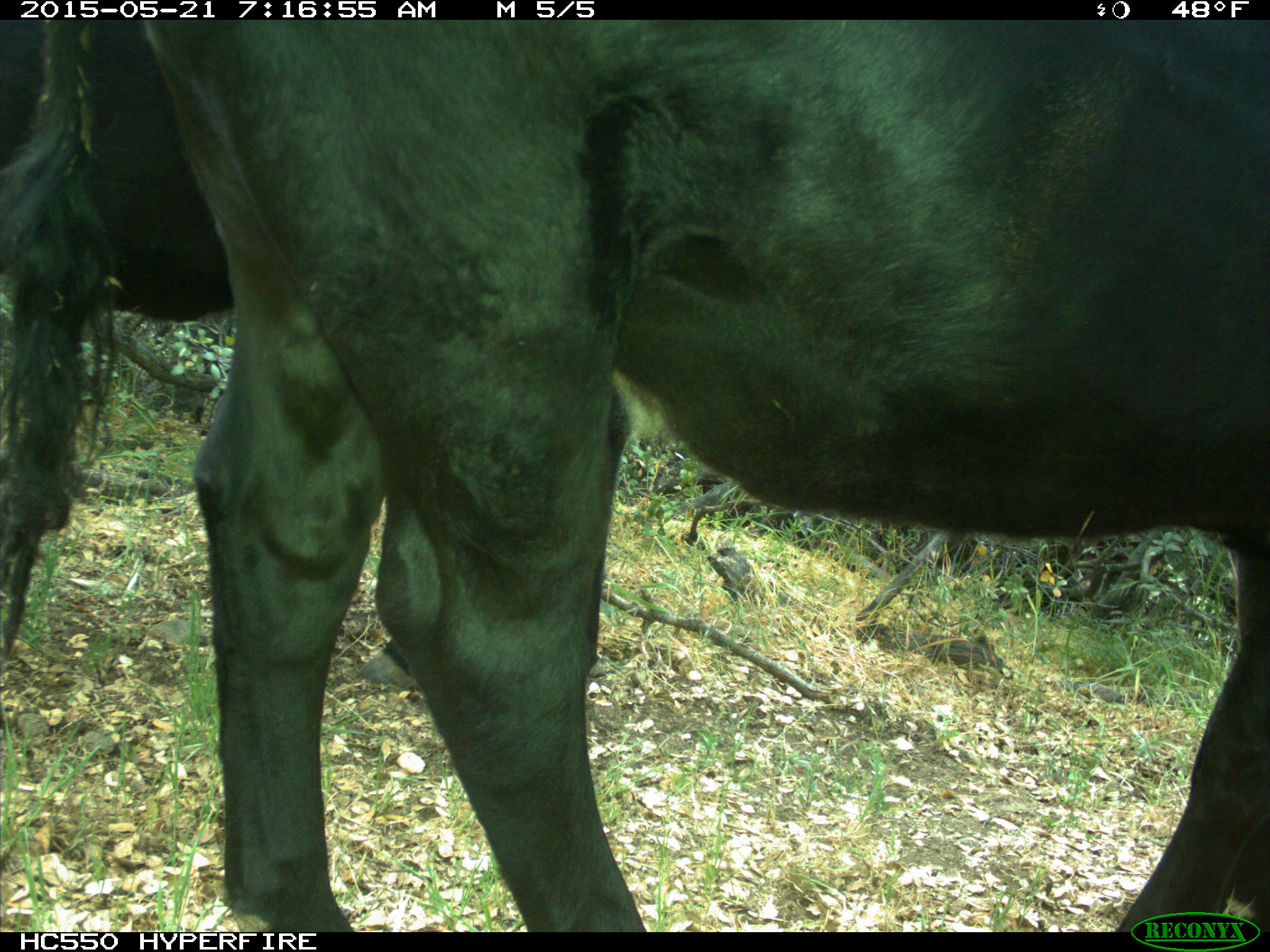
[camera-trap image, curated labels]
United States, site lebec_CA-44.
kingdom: Animalia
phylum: Chordata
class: Mammalia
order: Artiodactyla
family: Bovidae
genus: Bos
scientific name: Bos taurus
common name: domestic cow